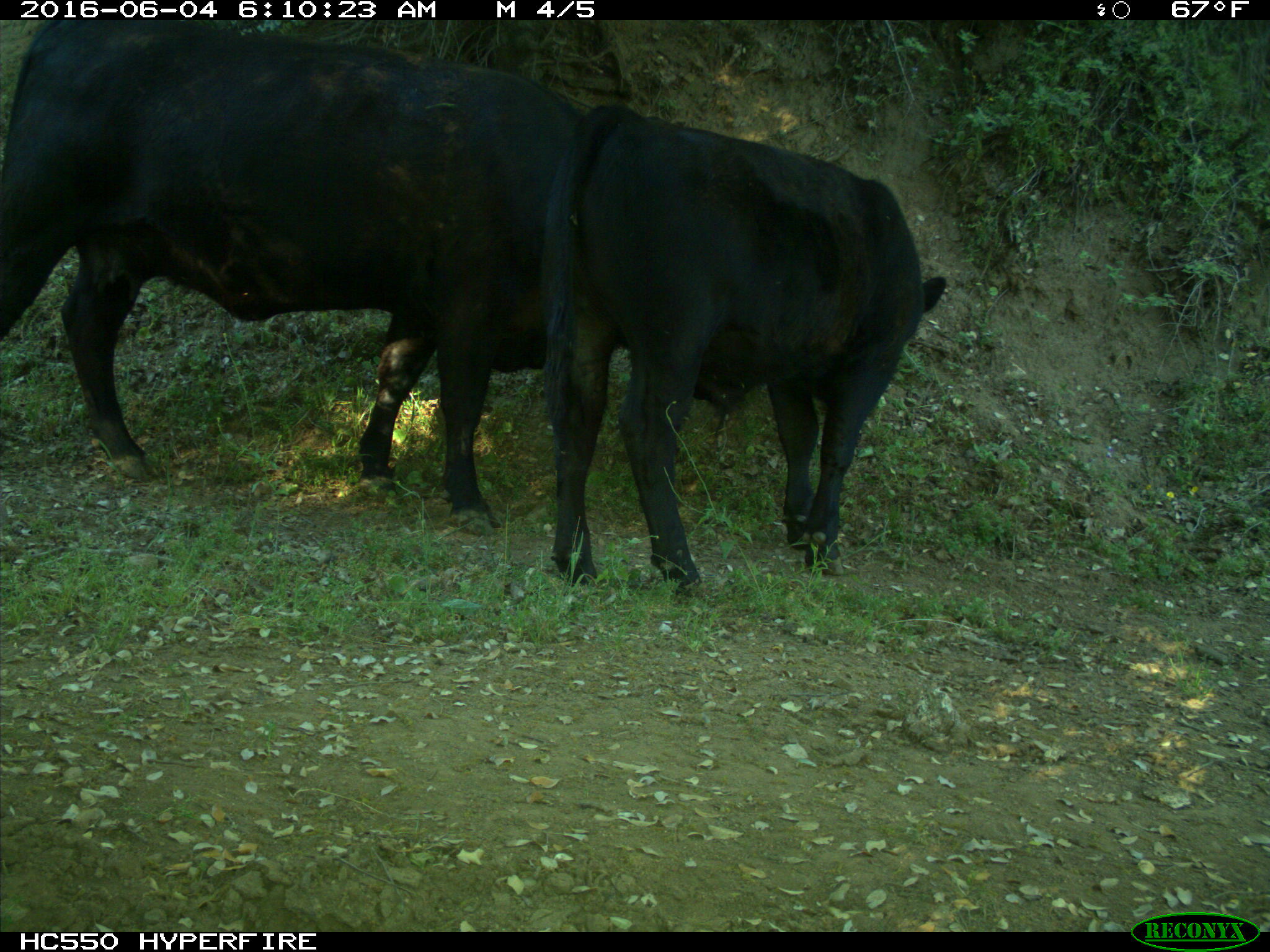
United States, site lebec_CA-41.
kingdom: Animalia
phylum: Chordata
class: Mammalia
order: Artiodactyla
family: Bovidae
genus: Bos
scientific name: Bos taurus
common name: domestic cow